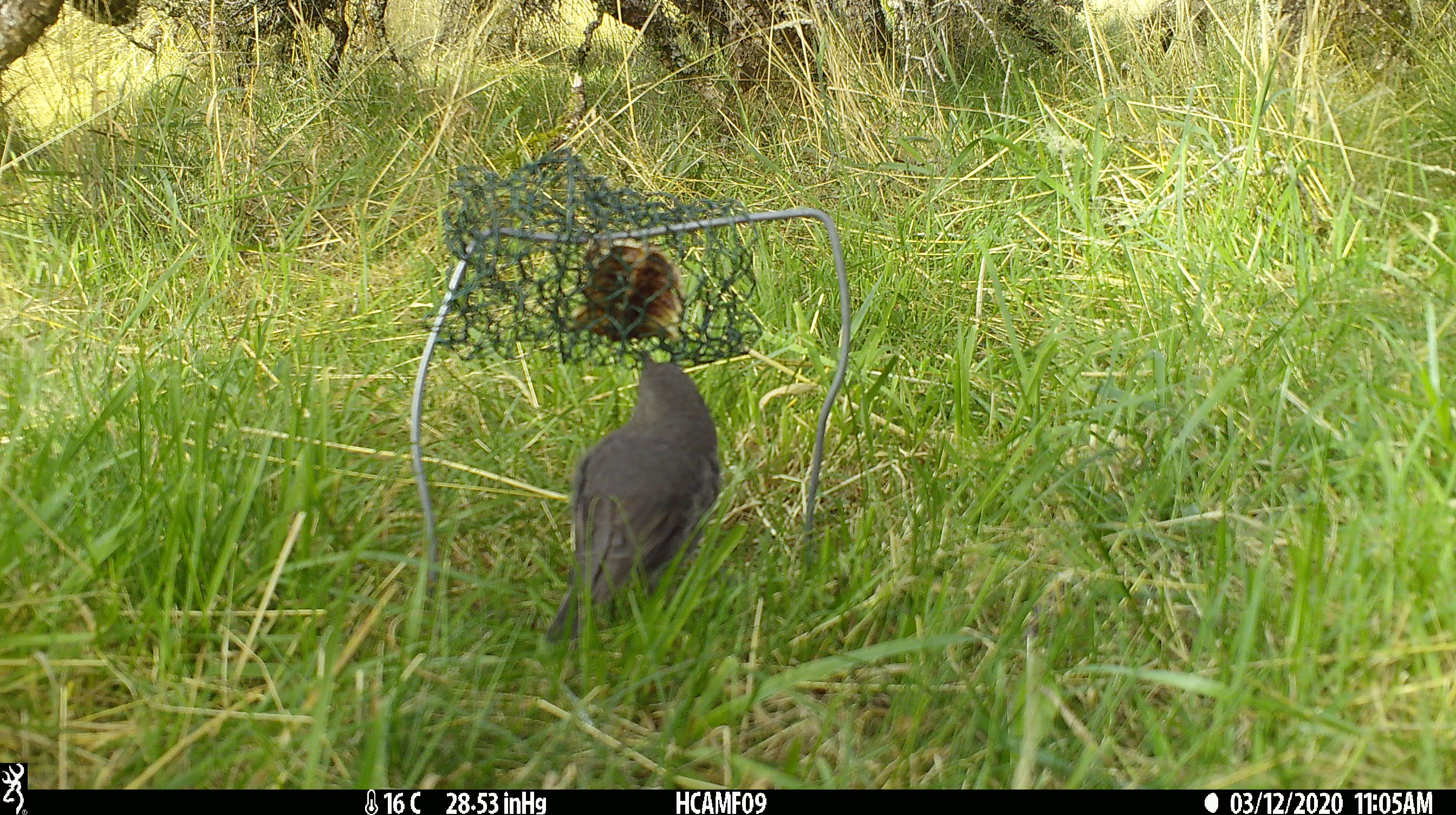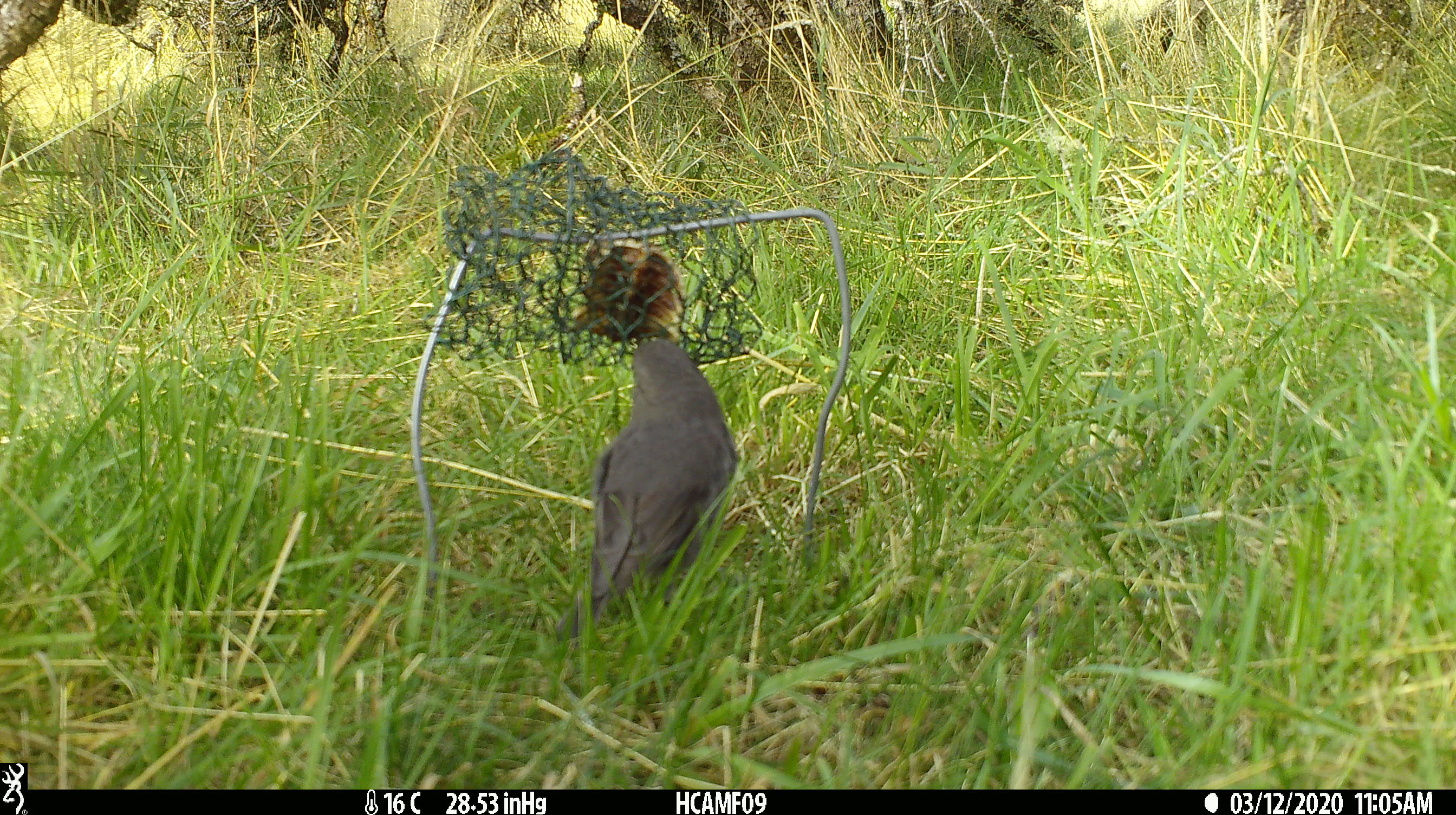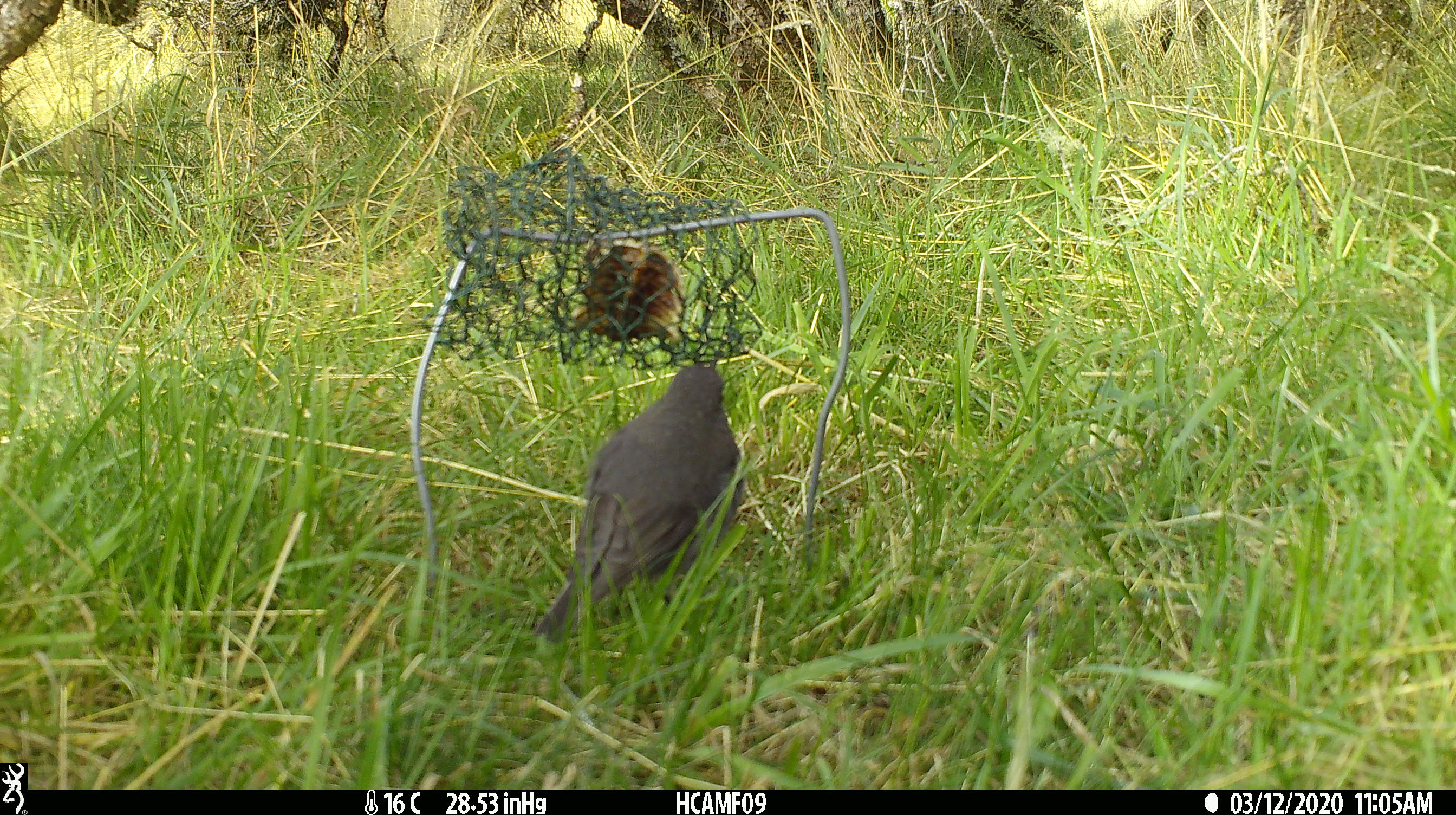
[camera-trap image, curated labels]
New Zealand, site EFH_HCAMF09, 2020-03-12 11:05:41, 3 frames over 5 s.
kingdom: Animalia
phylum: Chordata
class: Aves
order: Passeriformes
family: Petroicidae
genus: Petroica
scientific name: Petroica australis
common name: new zealand robin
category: robin